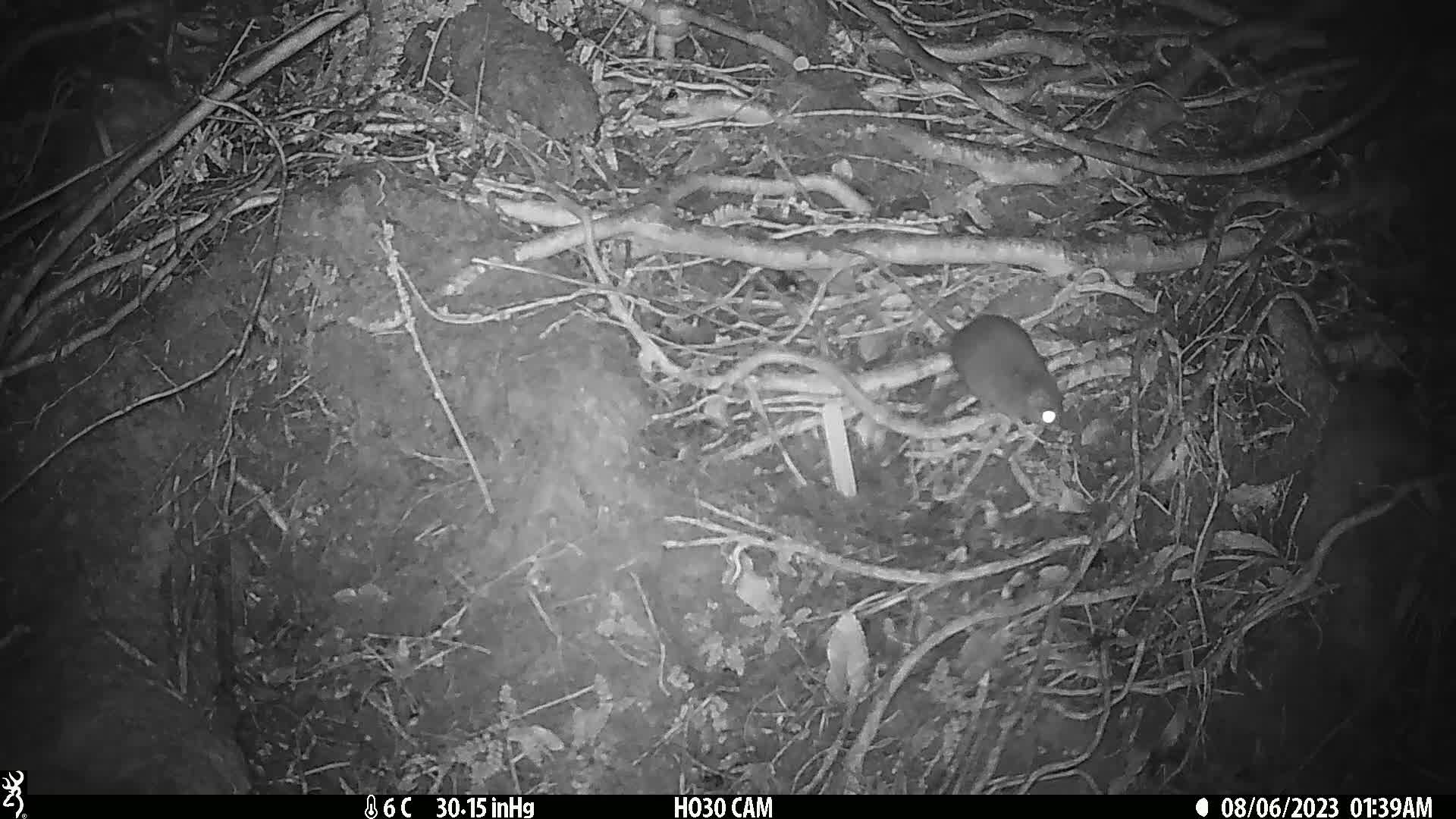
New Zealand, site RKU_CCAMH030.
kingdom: Animalia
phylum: Chordata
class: Mammalia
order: Rodentia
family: Muridae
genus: Rattus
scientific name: Rattus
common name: rat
Rat (Rattus).